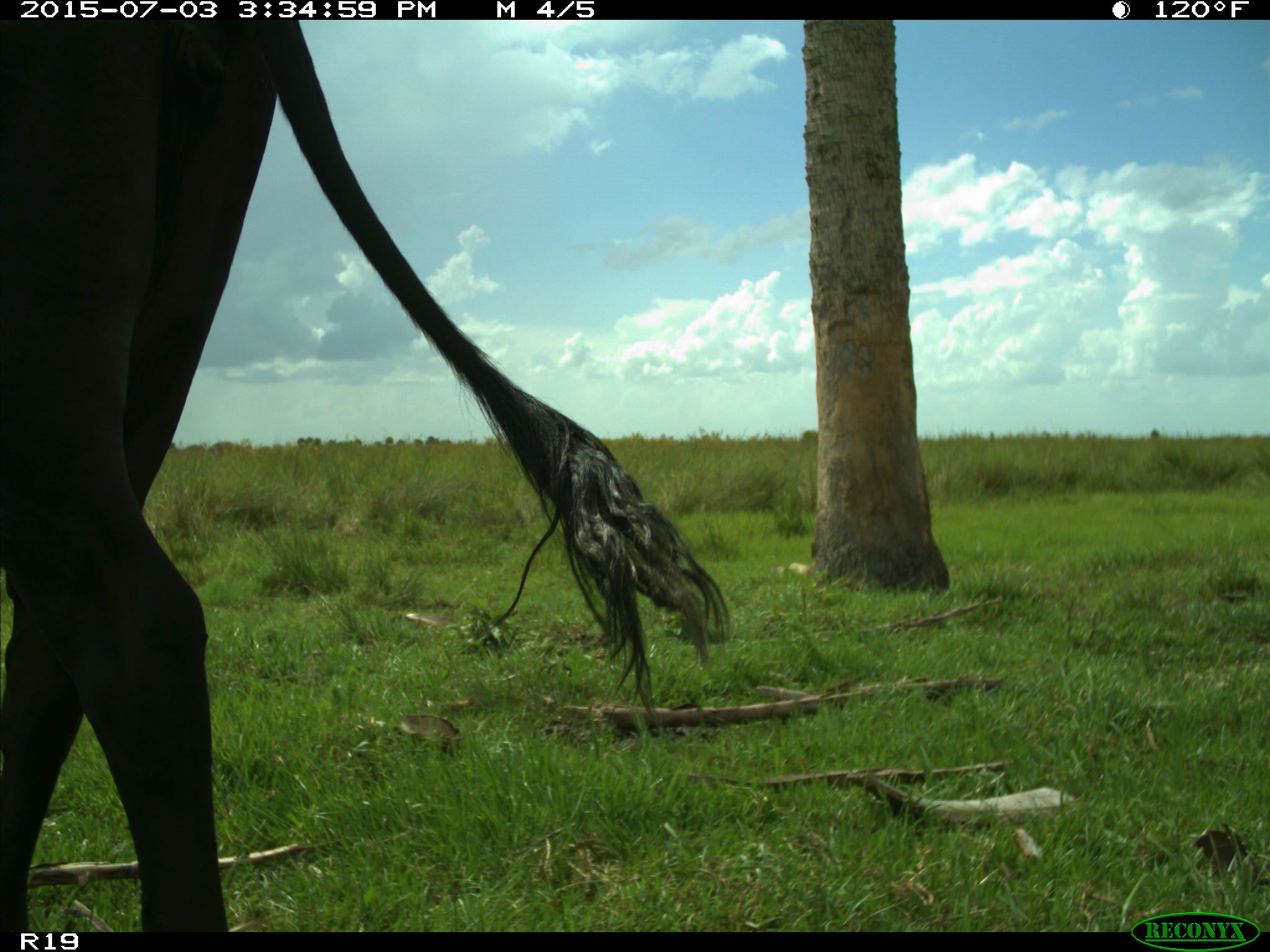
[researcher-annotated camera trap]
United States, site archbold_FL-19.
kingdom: Animalia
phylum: Chordata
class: Mammalia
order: Artiodactyla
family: Bovidae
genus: Bos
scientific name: Bos taurus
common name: domestic cow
Bos taurus (domestic cow).